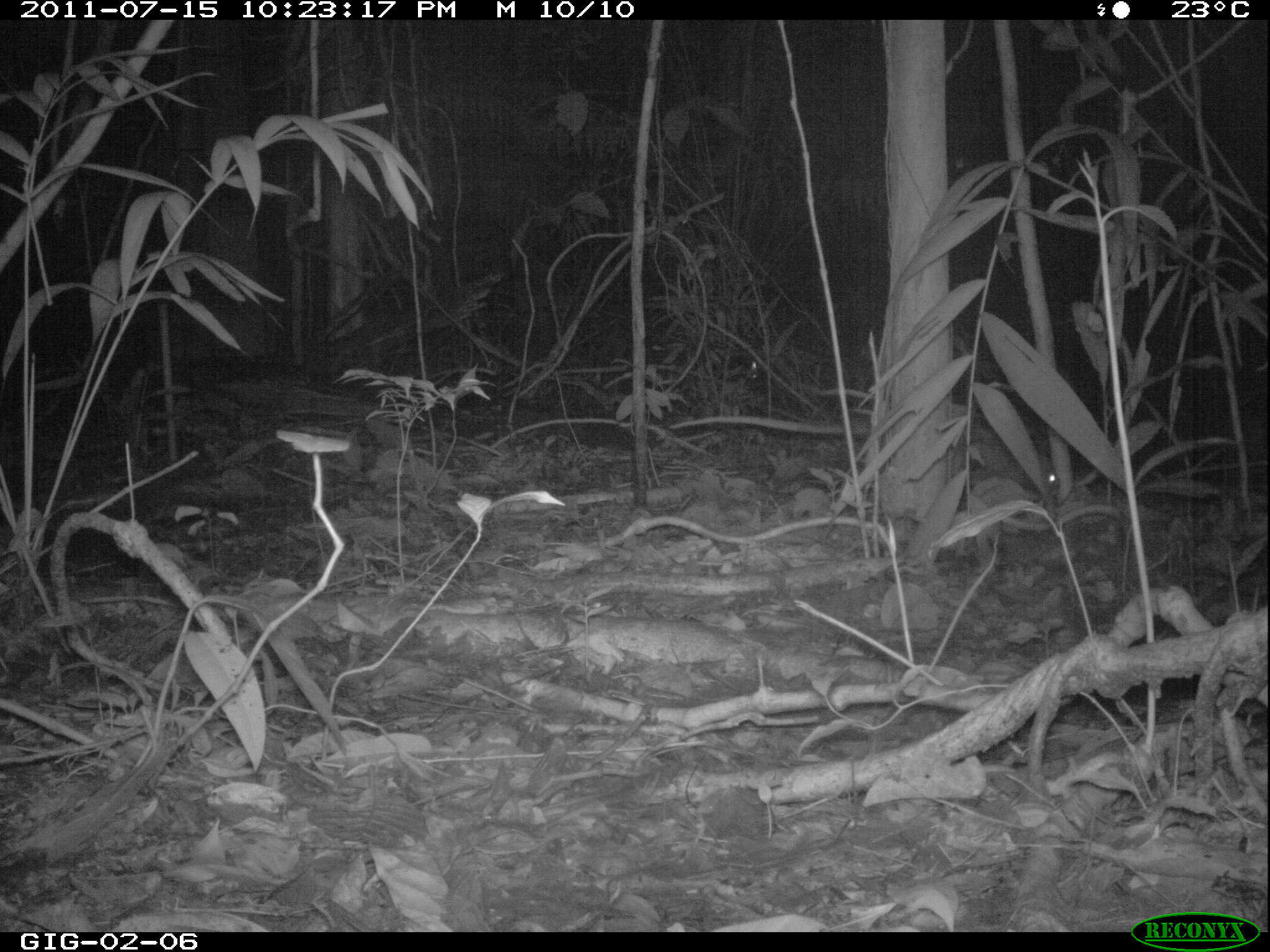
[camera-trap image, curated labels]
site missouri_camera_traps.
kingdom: Animalia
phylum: Chordata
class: Mammalia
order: Didelphimorphia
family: Didelphidae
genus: Didelphis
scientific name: Didelphis marsupialis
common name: common opossum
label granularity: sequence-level